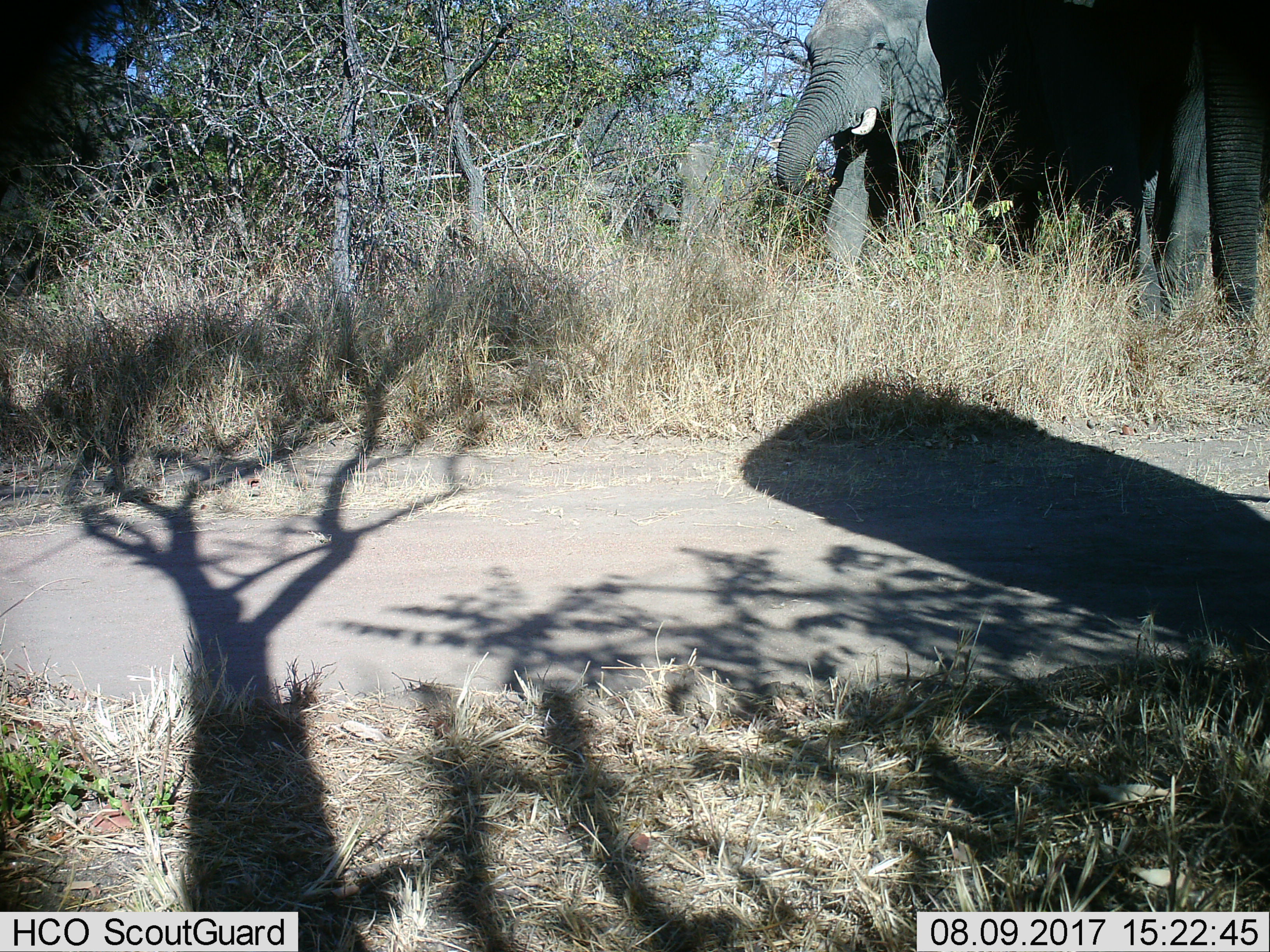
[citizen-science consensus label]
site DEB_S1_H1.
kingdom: Animalia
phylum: Chordata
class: Mammalia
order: Proboscidea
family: Elephantidae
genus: Loxodonta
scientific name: Loxodonta africana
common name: african bush elephant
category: elephant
Elephant (african bush elephant) (Loxodonta africana), count 3. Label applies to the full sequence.